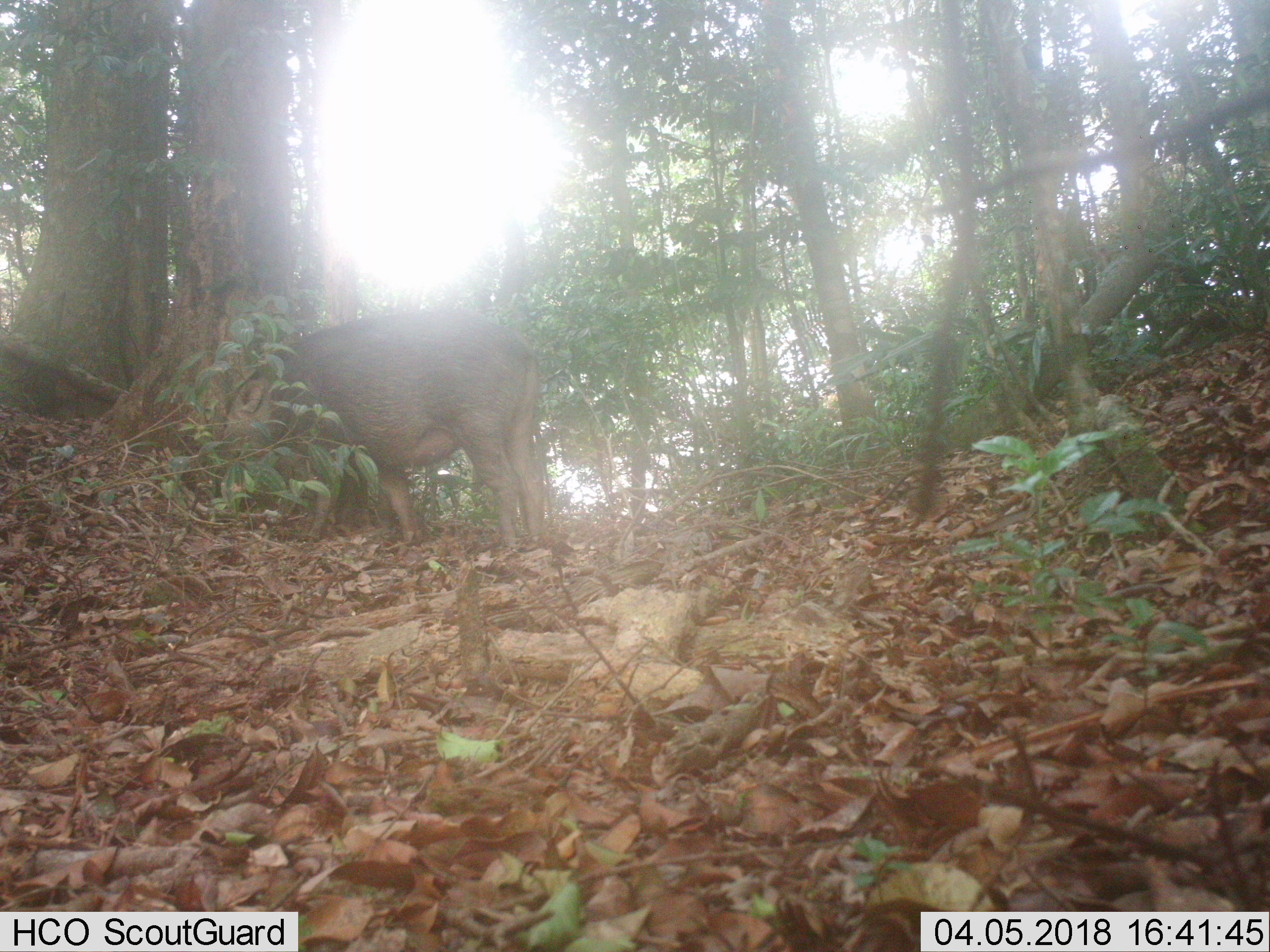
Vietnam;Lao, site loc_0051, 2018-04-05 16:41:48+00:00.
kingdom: Animalia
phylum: Chordata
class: Mammalia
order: Artiodactyla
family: Suidae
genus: Sus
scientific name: Sus scrofa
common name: eurasian wild pig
Eurasian wild pig (Sus scrofa). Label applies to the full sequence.